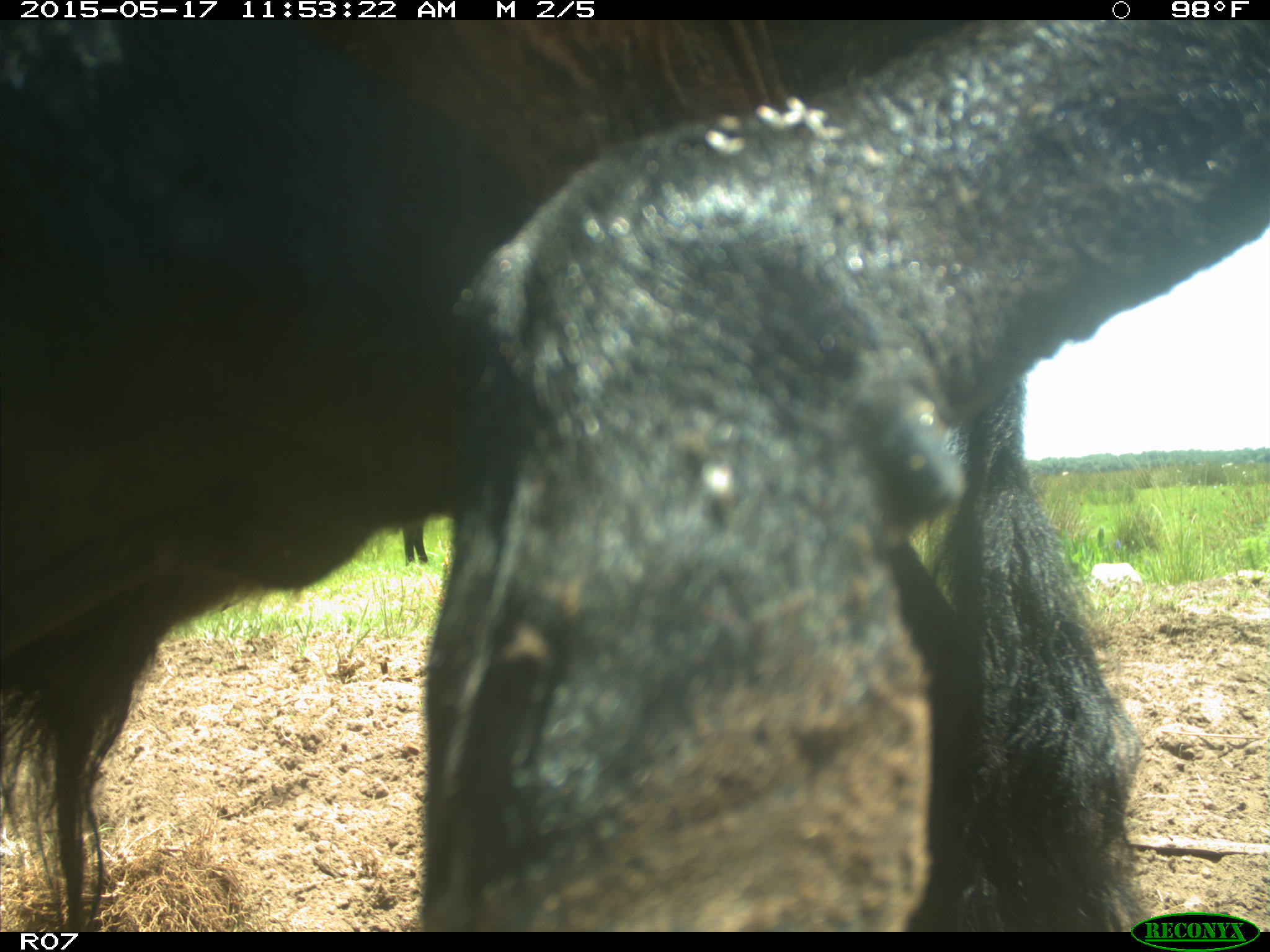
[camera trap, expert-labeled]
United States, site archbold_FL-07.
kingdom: Animalia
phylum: Chordata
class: Mammalia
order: Artiodactyla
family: Bovidae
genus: Bos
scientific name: Bos taurus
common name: domestic cow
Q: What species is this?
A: Bos taurus (domestic cow).